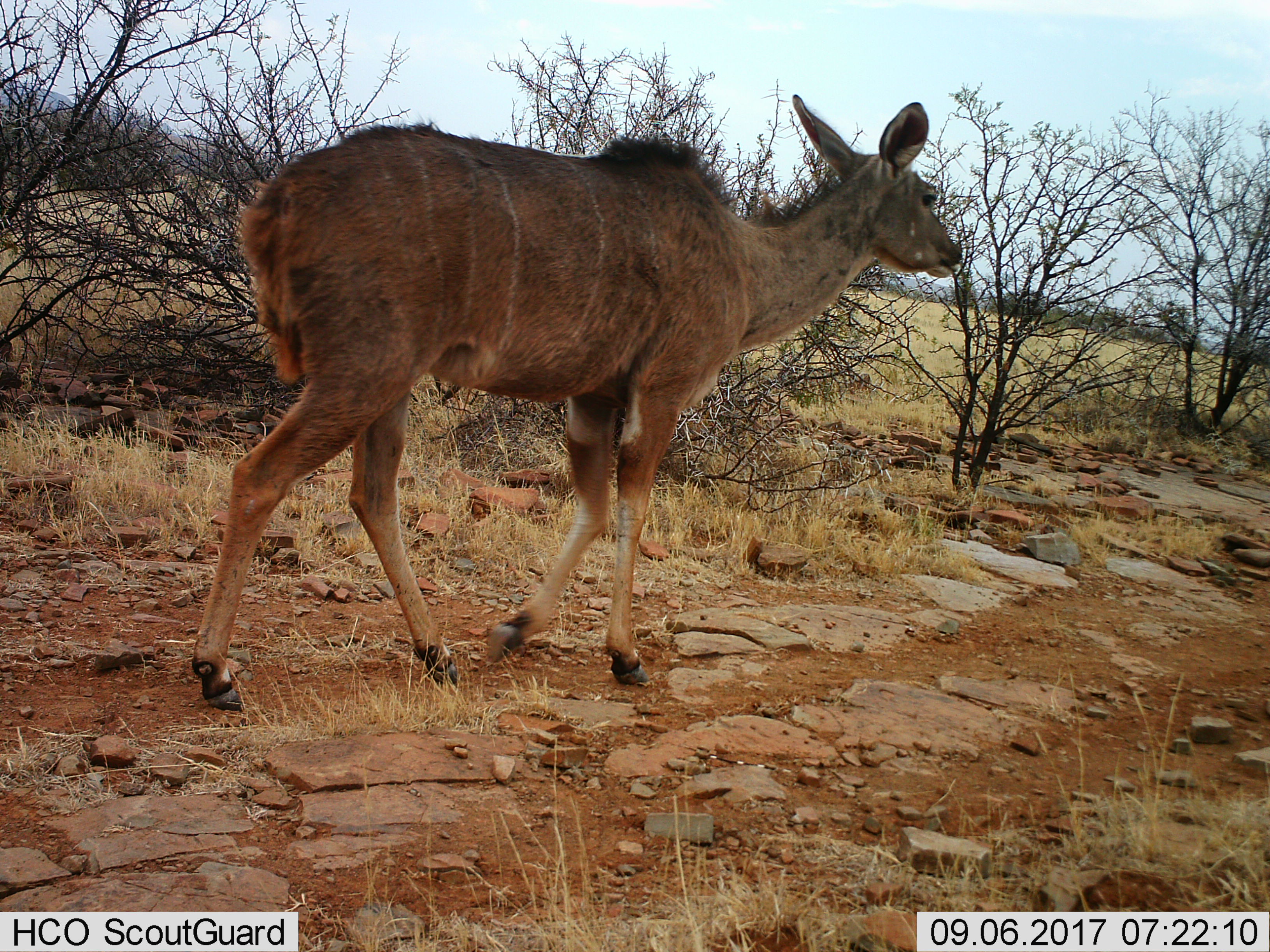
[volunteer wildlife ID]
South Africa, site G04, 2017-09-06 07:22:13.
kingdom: Animalia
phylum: Chordata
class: Mammalia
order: Artiodactyla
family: Bovidae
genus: Tragelaphus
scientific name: Tragelaphus strepsiceros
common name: greater kudu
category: kudu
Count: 1.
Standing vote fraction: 12%.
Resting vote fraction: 0%.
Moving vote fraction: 88%.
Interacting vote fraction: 0%.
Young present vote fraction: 0%.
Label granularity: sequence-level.